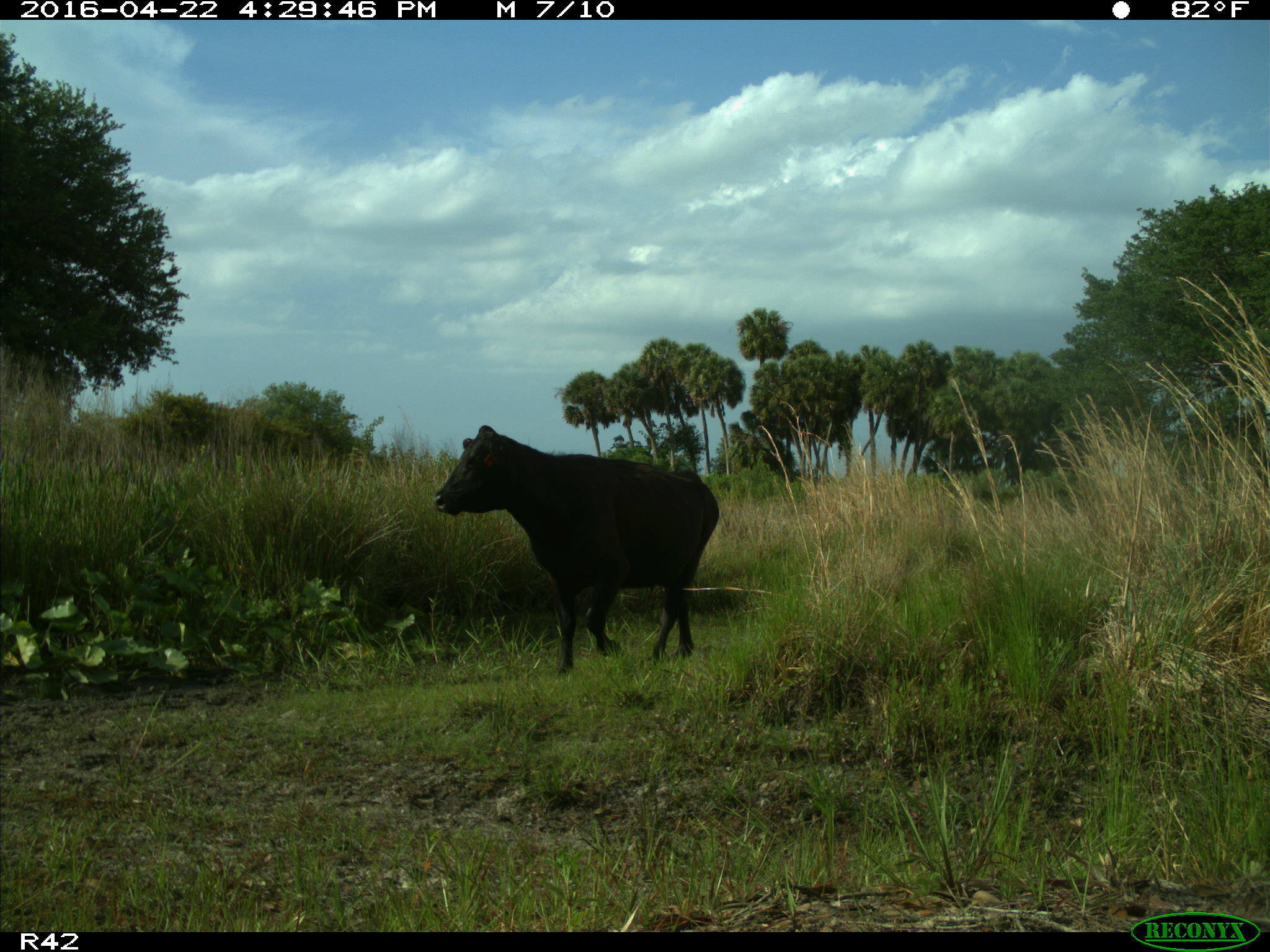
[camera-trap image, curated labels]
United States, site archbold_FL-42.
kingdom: Animalia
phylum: Chordata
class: Mammalia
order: Artiodactyla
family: Bovidae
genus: Bos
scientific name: Bos taurus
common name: domestic cow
Bos taurus (domestic cow).